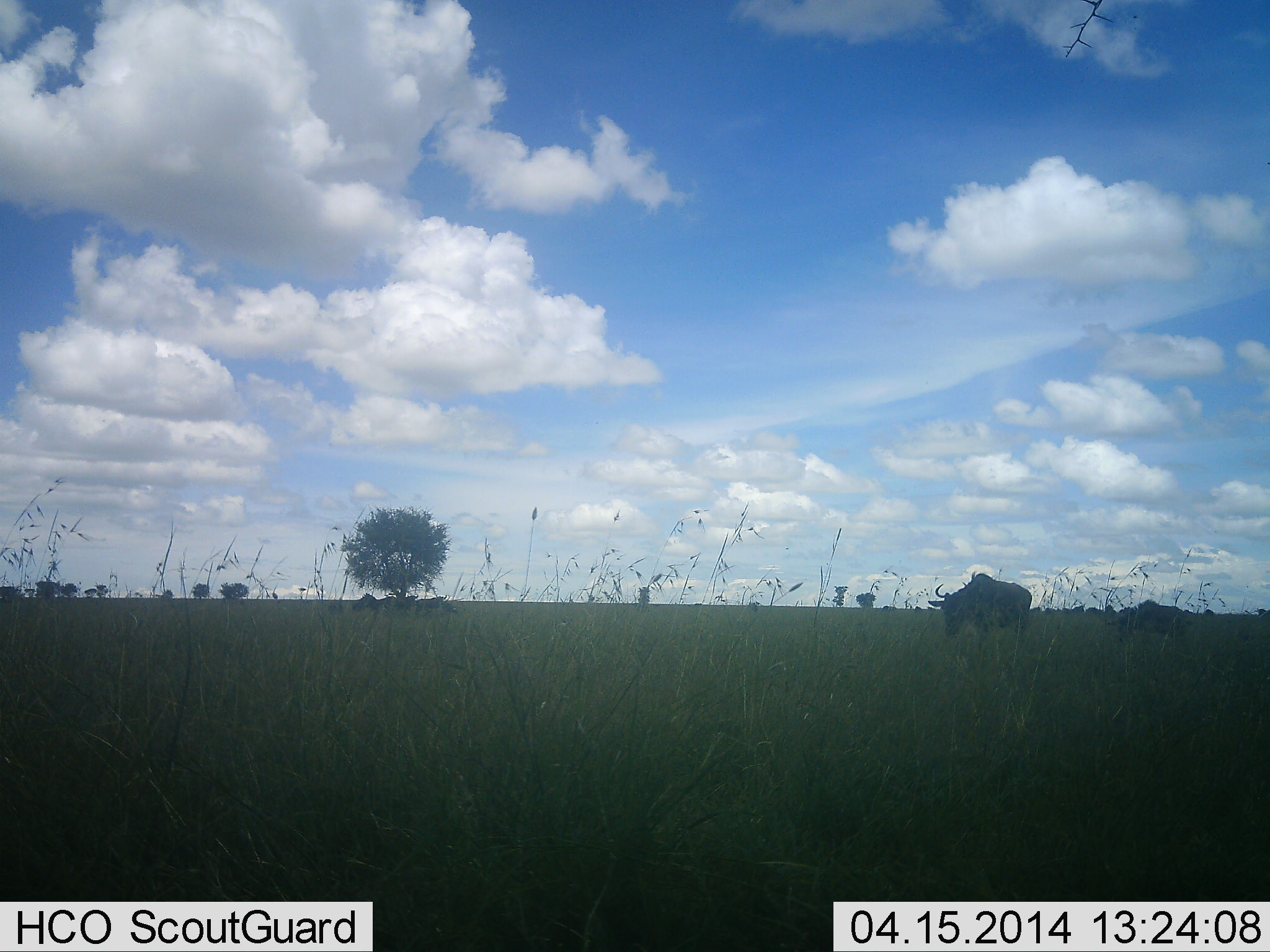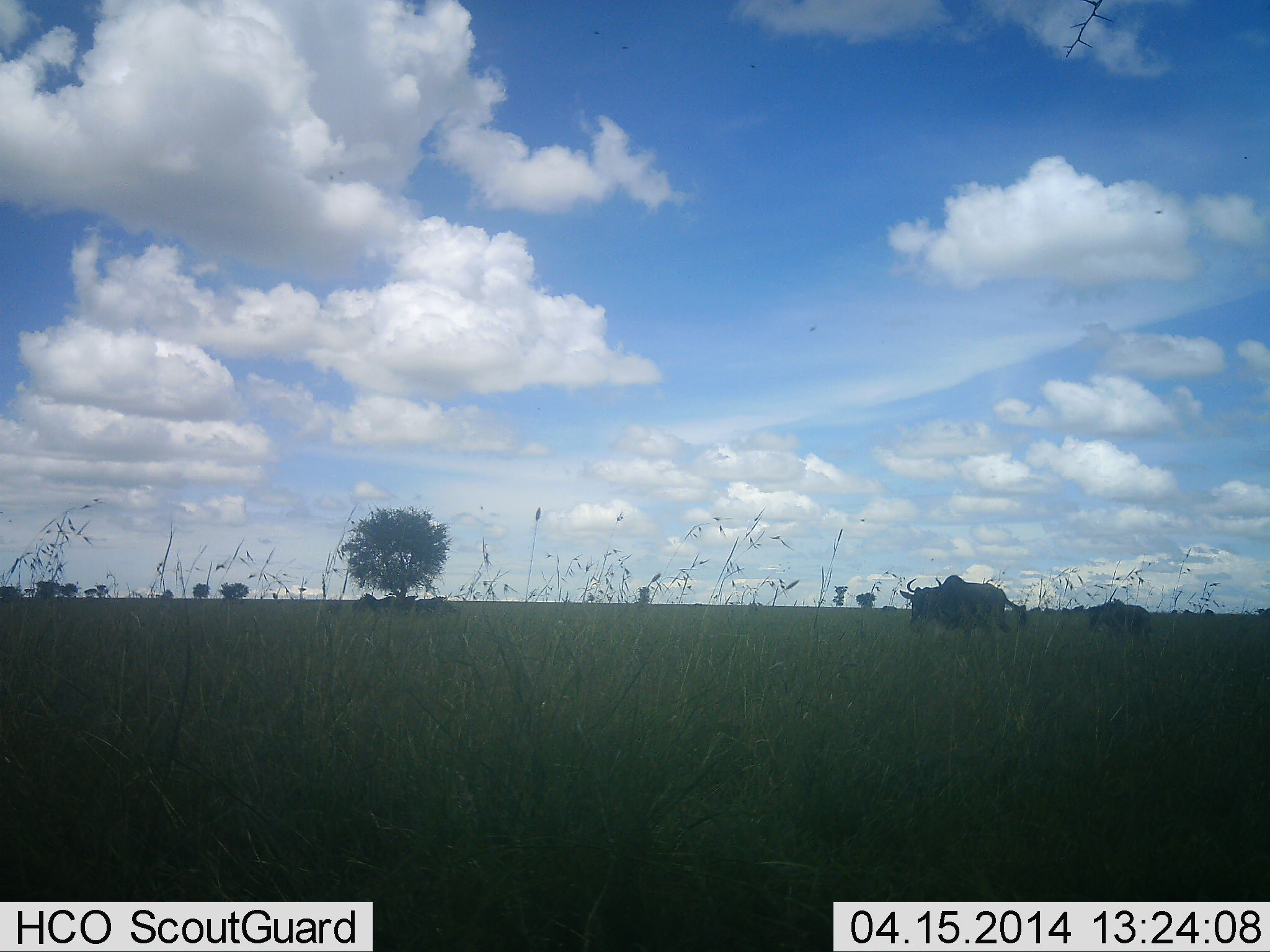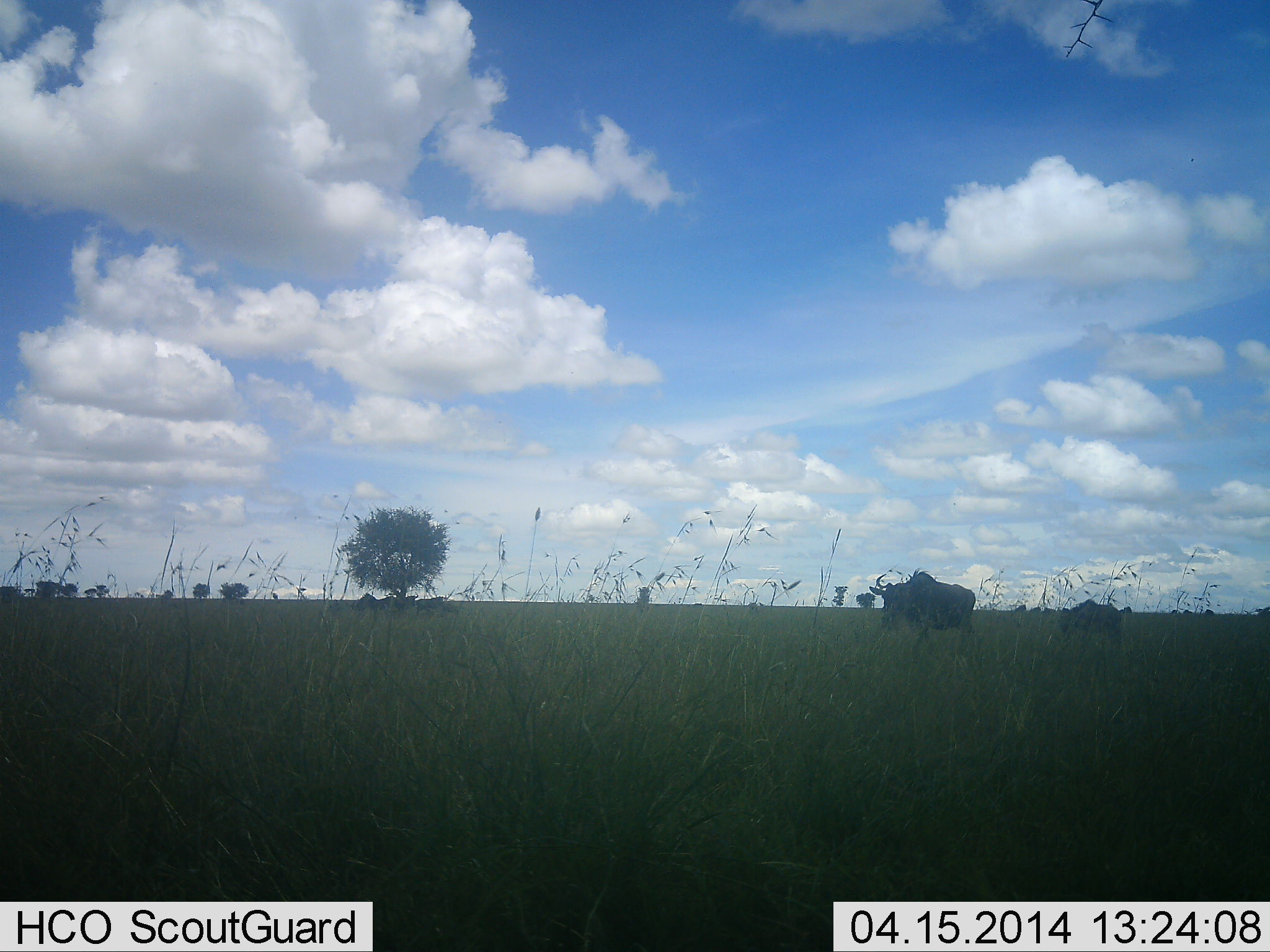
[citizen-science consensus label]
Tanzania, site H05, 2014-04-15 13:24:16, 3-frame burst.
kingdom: Animalia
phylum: Chordata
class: Mammalia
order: Artiodactyla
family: Bovidae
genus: Connochaetes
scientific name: Connochaetes taurinus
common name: blue wildebeest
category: wildebeest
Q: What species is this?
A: Wildebeest (blue wildebeest) (Connochaetes taurinus).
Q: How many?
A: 2.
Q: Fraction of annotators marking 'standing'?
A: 0%.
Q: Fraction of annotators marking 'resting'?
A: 0%.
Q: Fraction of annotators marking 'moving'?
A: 100%.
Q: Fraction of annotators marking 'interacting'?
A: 0%.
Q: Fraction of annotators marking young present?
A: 18%.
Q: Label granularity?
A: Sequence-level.